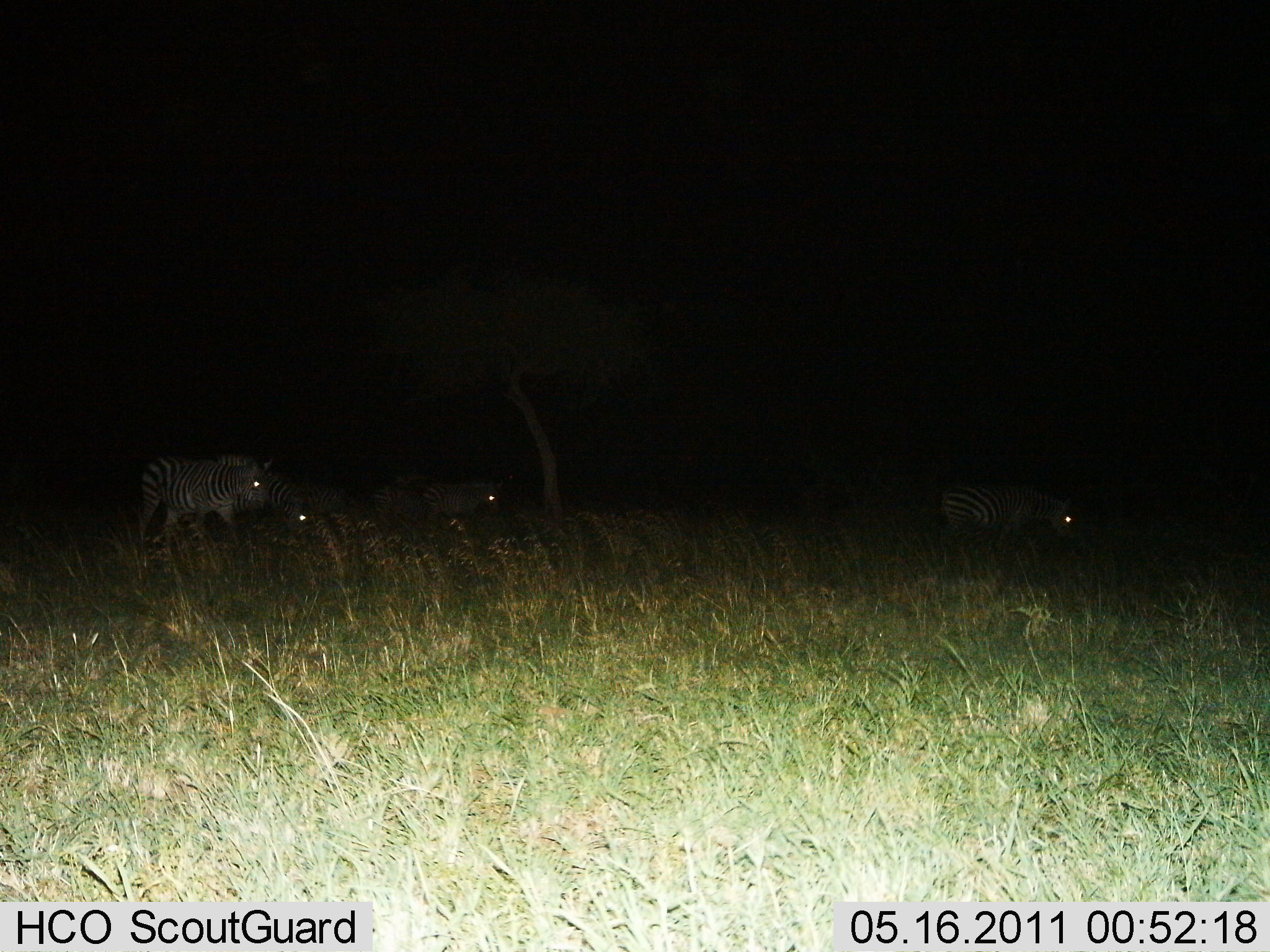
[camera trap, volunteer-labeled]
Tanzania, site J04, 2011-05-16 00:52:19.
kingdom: Animalia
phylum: Chordata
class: Mammalia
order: Perissodactyla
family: Equidae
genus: Equus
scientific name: Equus quagga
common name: plains zebra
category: zebra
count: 4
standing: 45%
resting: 18%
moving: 55%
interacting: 0%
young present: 0%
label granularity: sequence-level